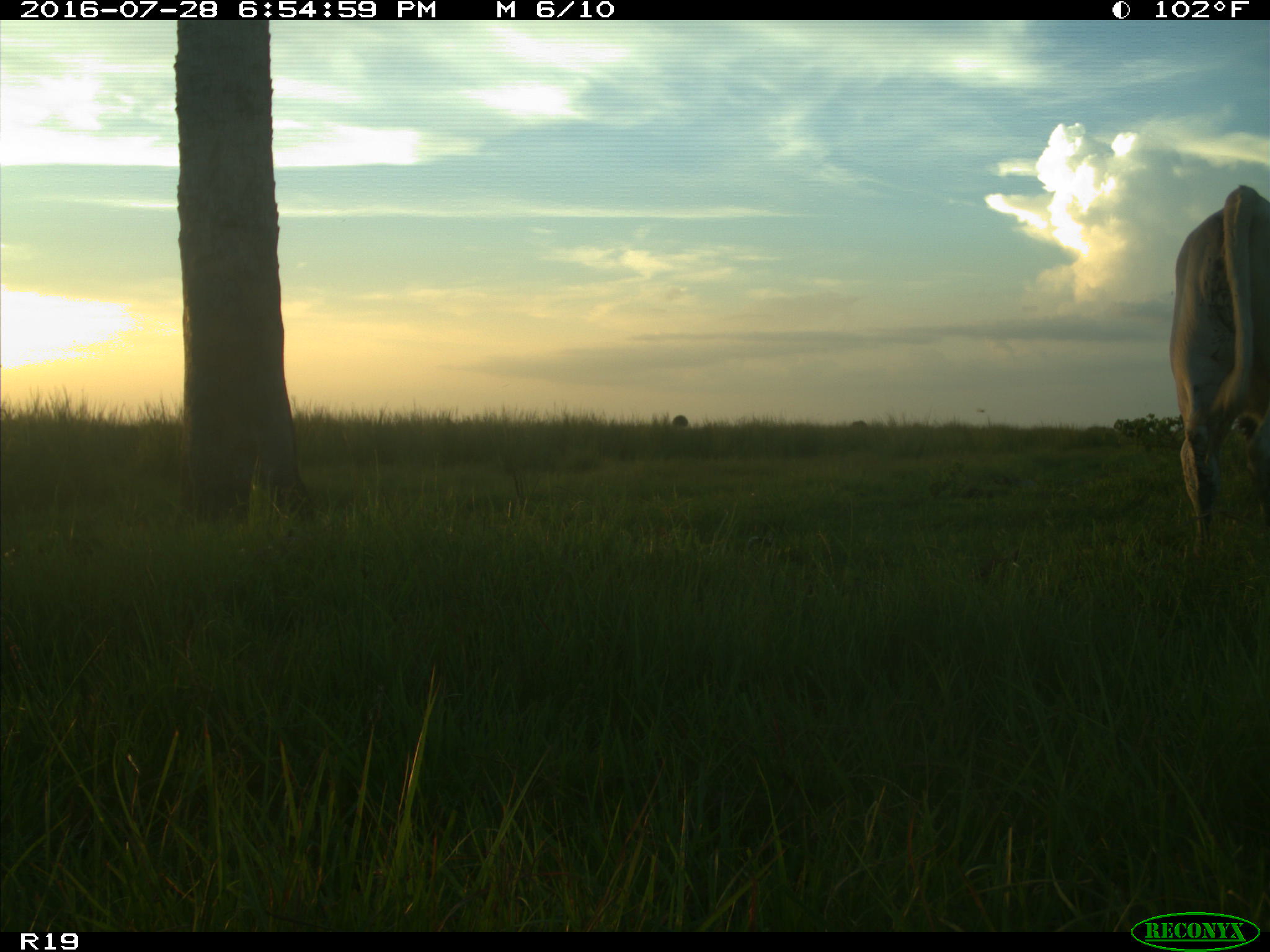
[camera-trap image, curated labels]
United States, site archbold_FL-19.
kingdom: Animalia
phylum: Chordata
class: Mammalia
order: Artiodactyla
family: Bovidae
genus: Bos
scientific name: Bos taurus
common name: domestic cow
Bos taurus (domestic cow).